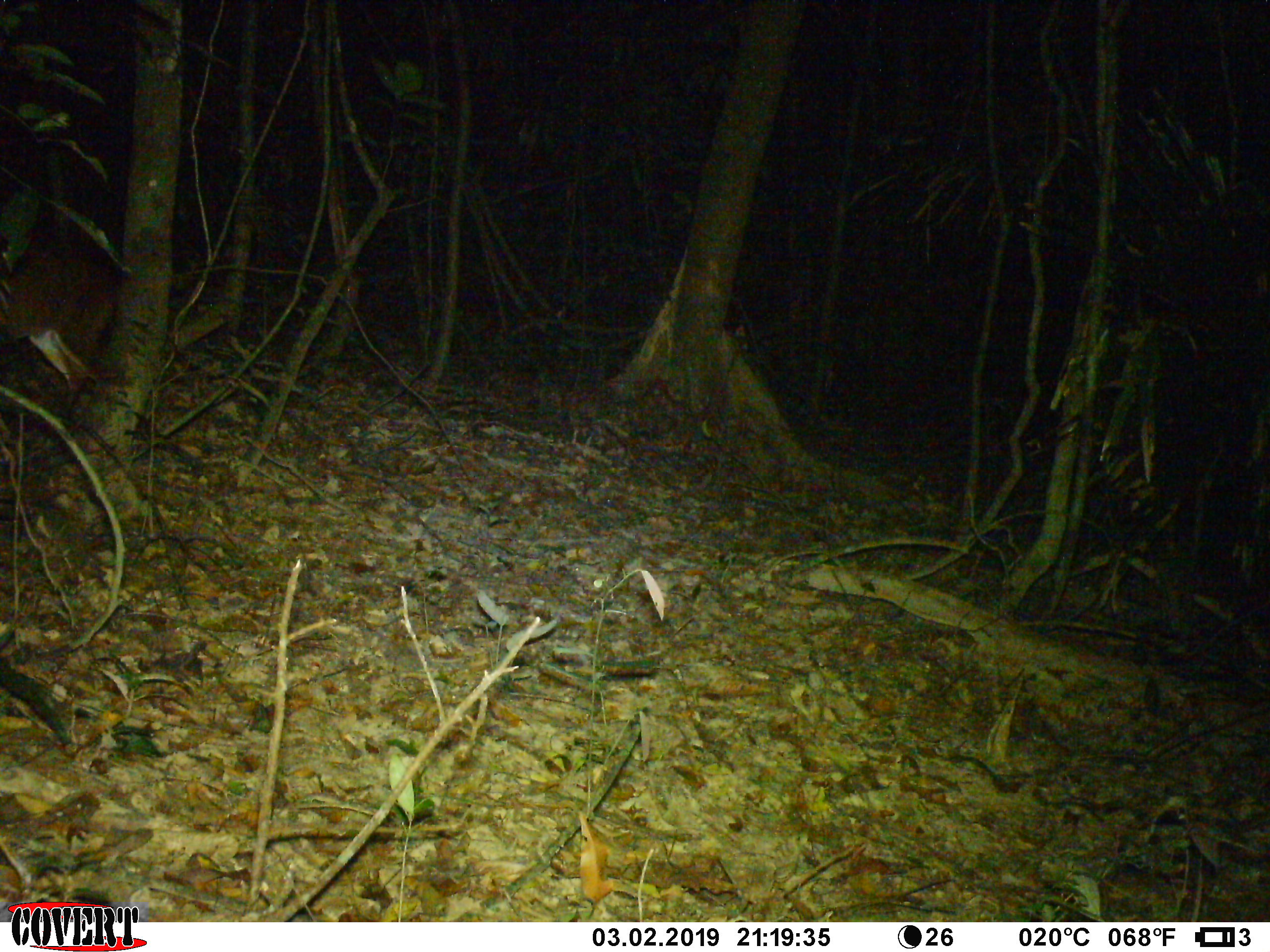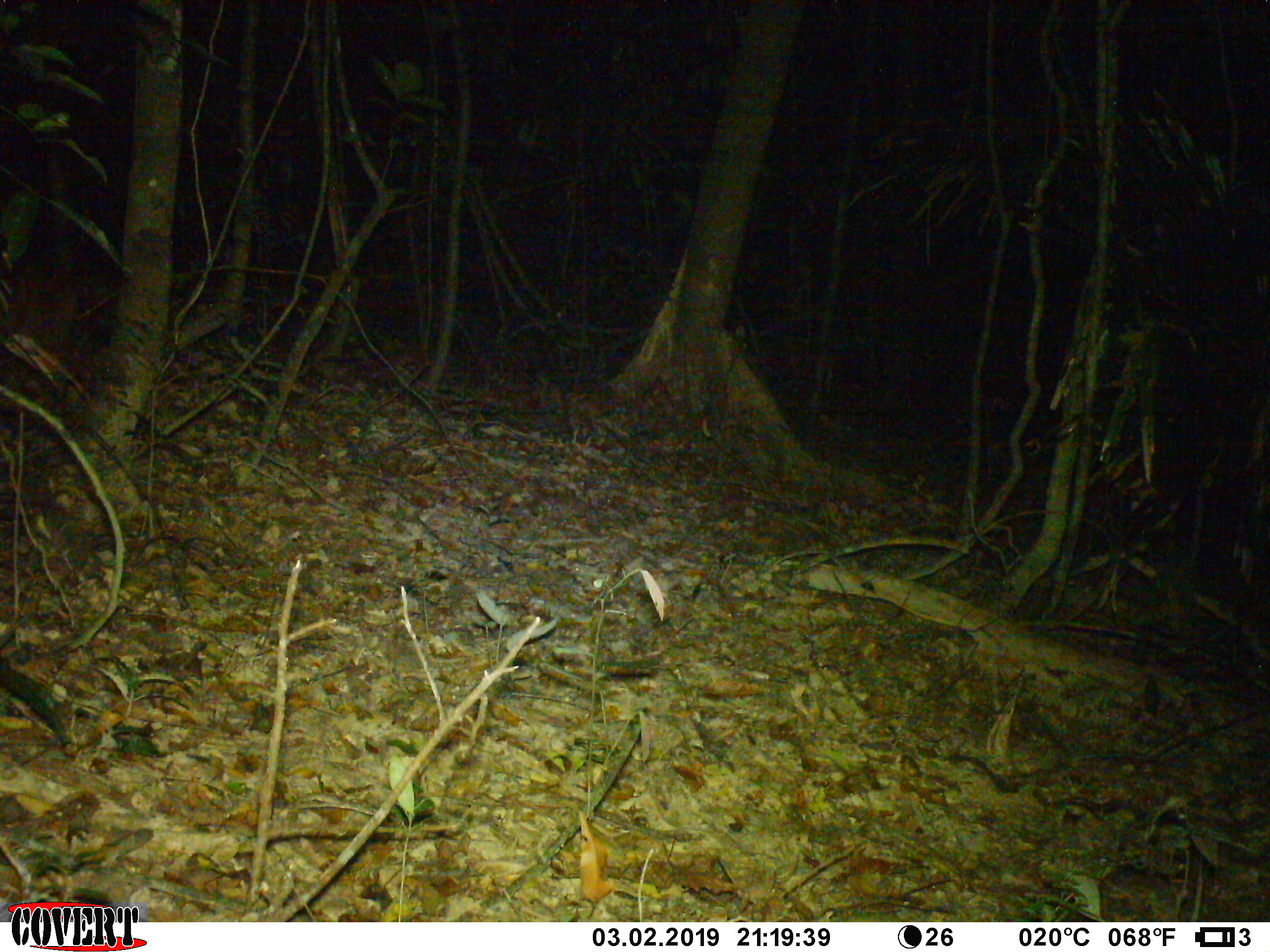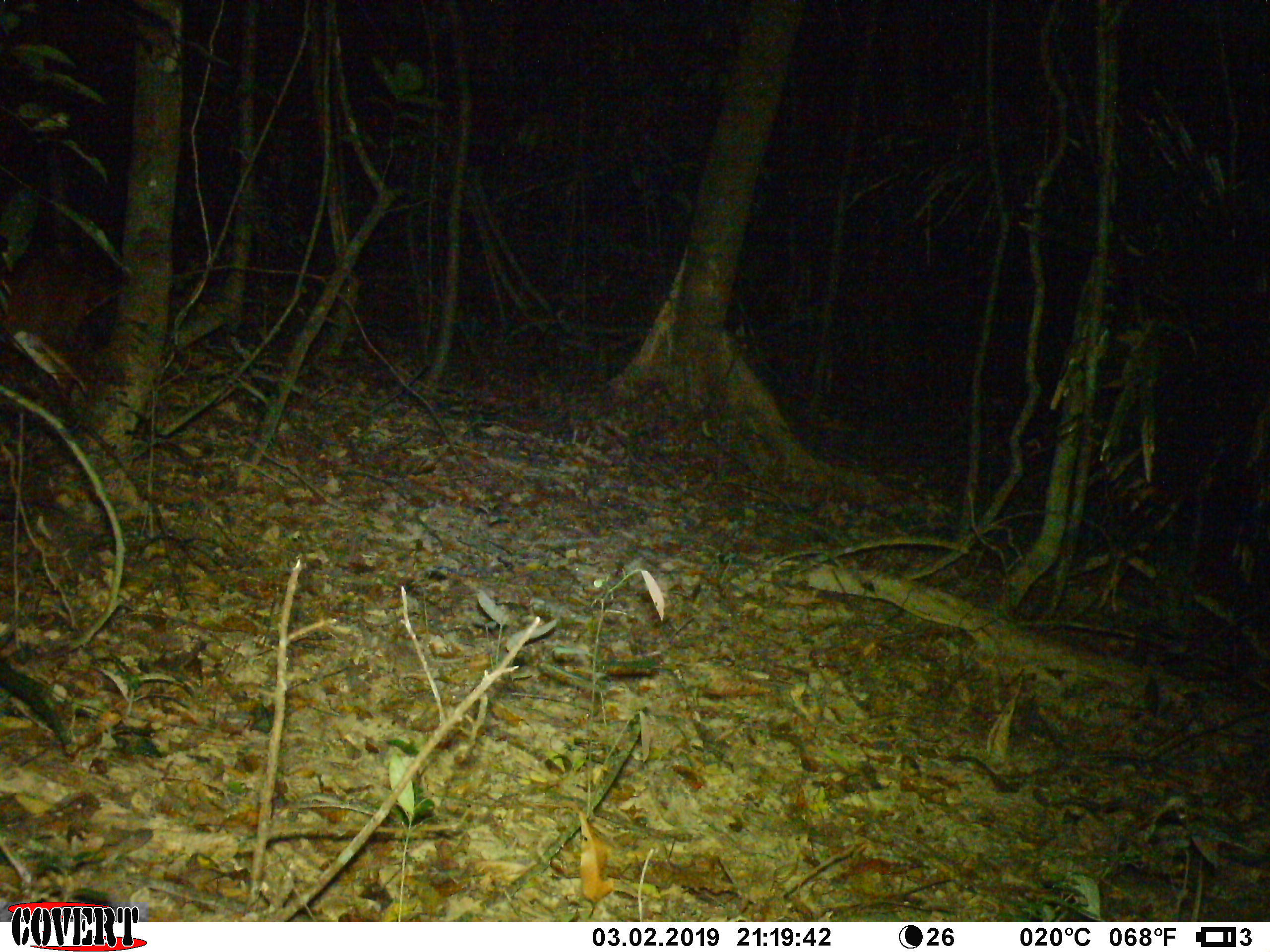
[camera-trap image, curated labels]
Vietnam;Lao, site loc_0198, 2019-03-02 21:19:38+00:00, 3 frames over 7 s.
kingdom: Animalia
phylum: Chordata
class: Mammalia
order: Artiodactyla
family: Cervidae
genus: Muntiacus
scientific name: Muntiacus vuquangensis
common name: large-antlered muntjac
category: large antlered muntjac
Large antlered muntjac (large-antlered muntjac) (Muntiacus vuquangensis). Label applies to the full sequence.